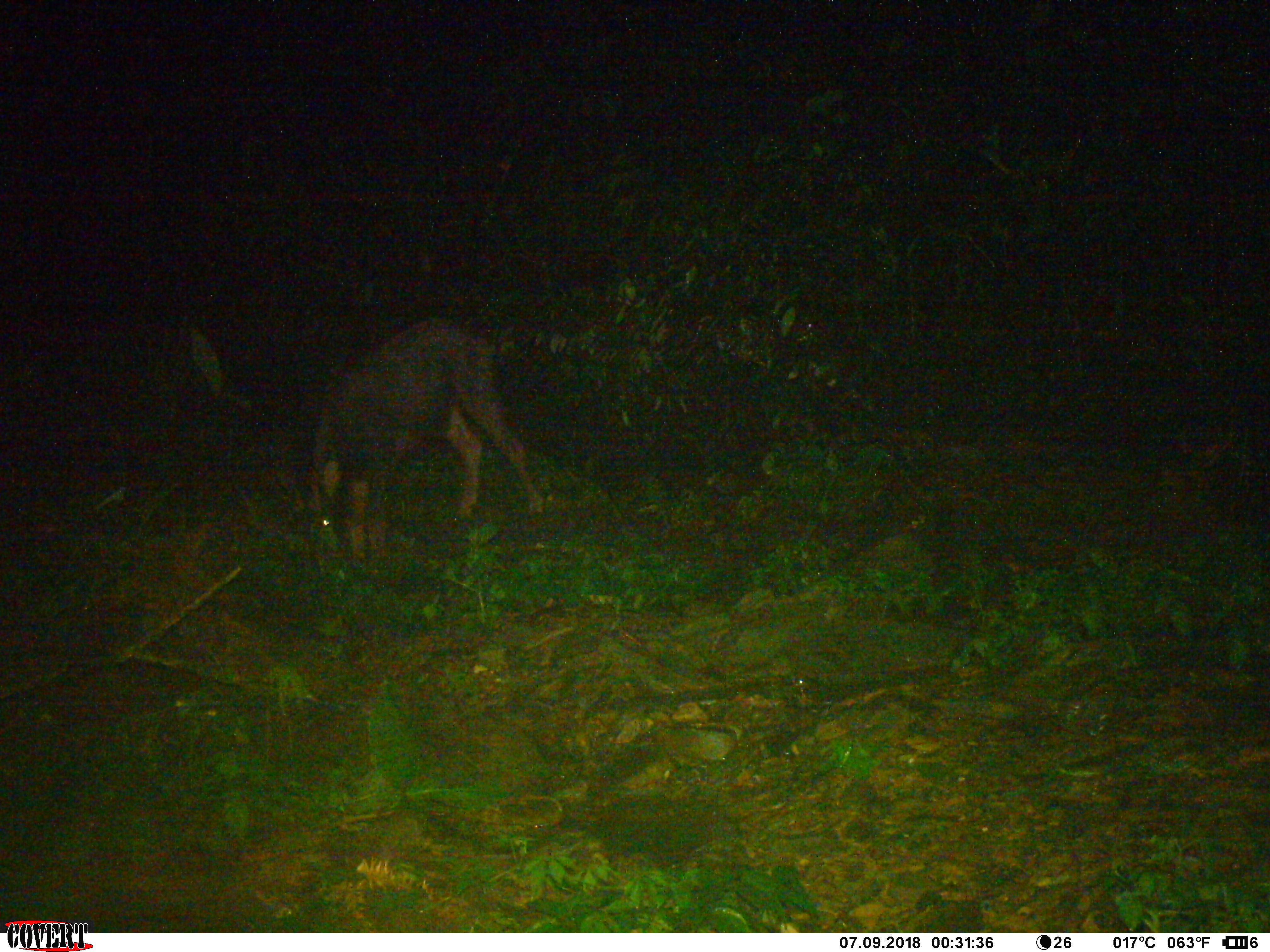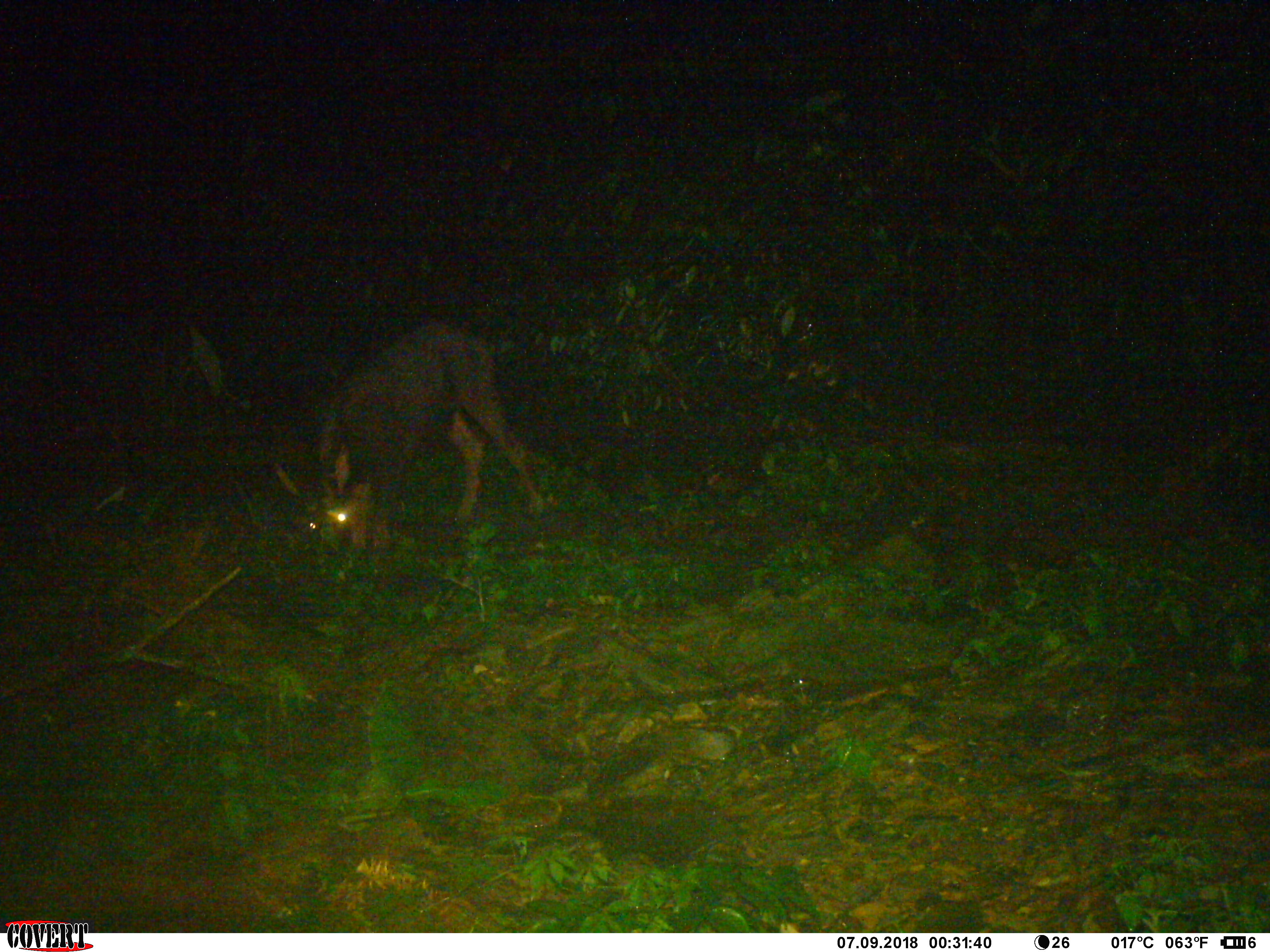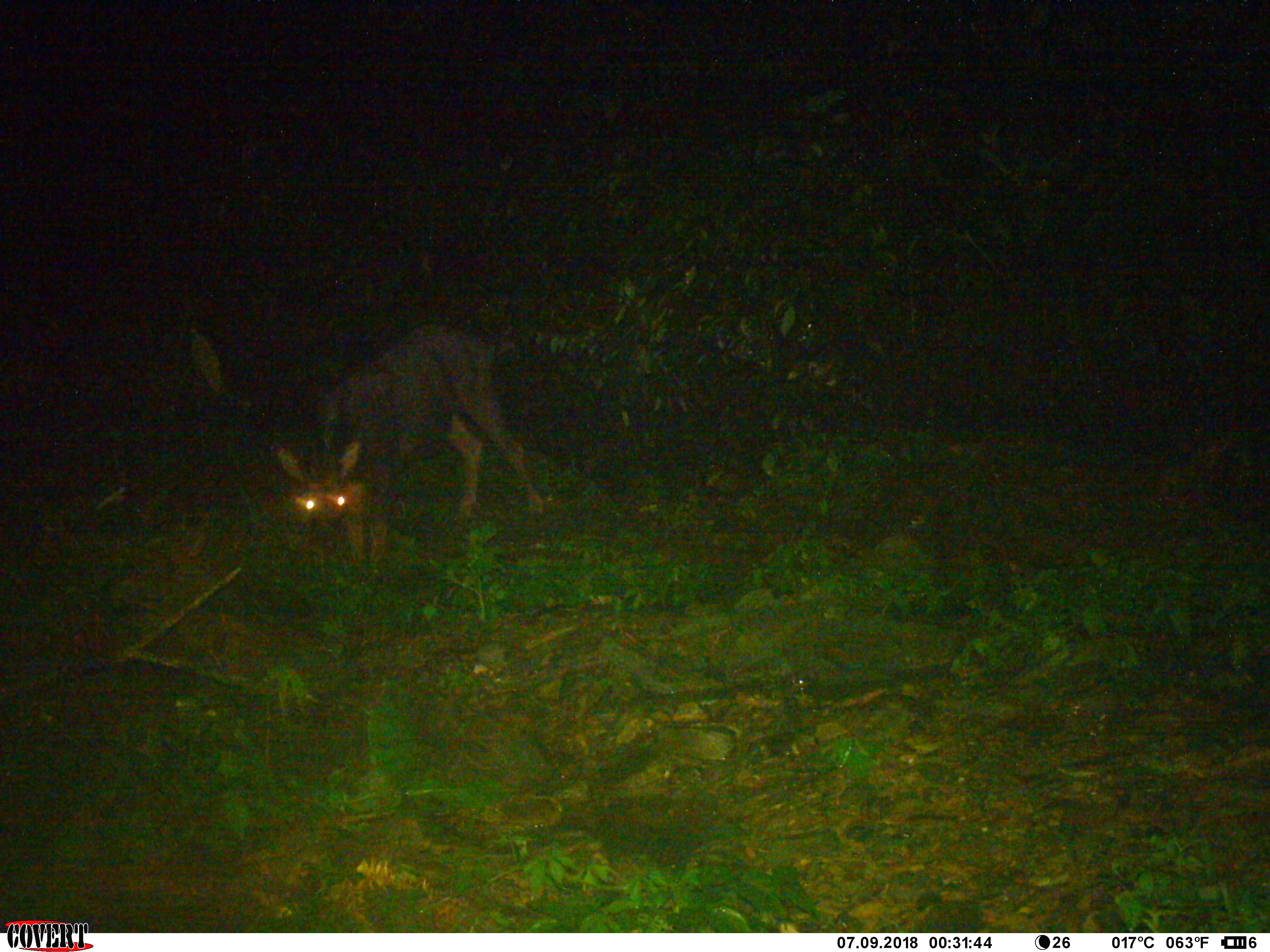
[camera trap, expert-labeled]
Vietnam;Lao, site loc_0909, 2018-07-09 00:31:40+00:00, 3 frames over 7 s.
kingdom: Animalia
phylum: Chordata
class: Mammalia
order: Artiodactyla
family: Bovidae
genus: Capricornis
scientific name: Capricornis sumatraensis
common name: chinese serow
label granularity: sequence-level